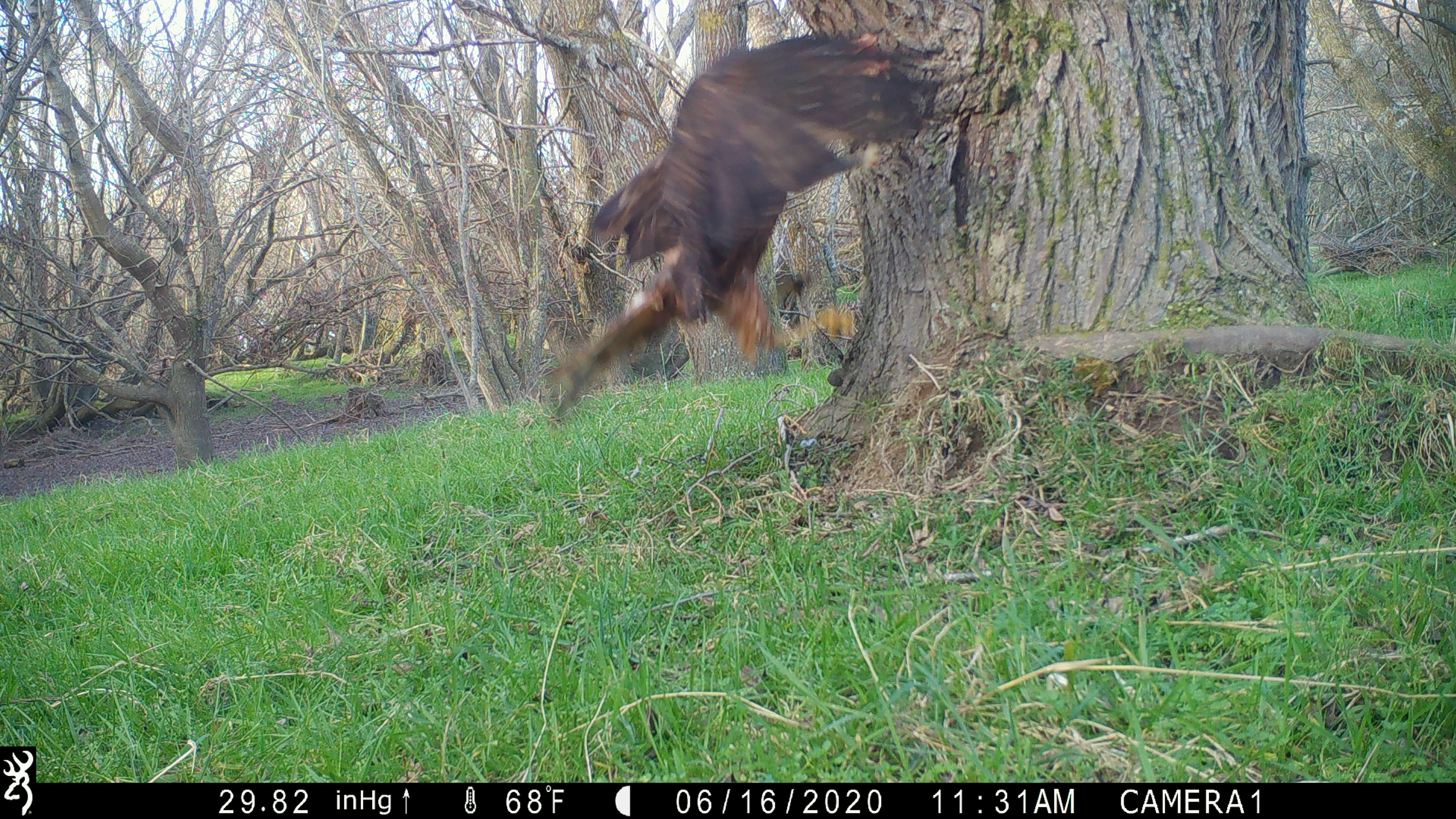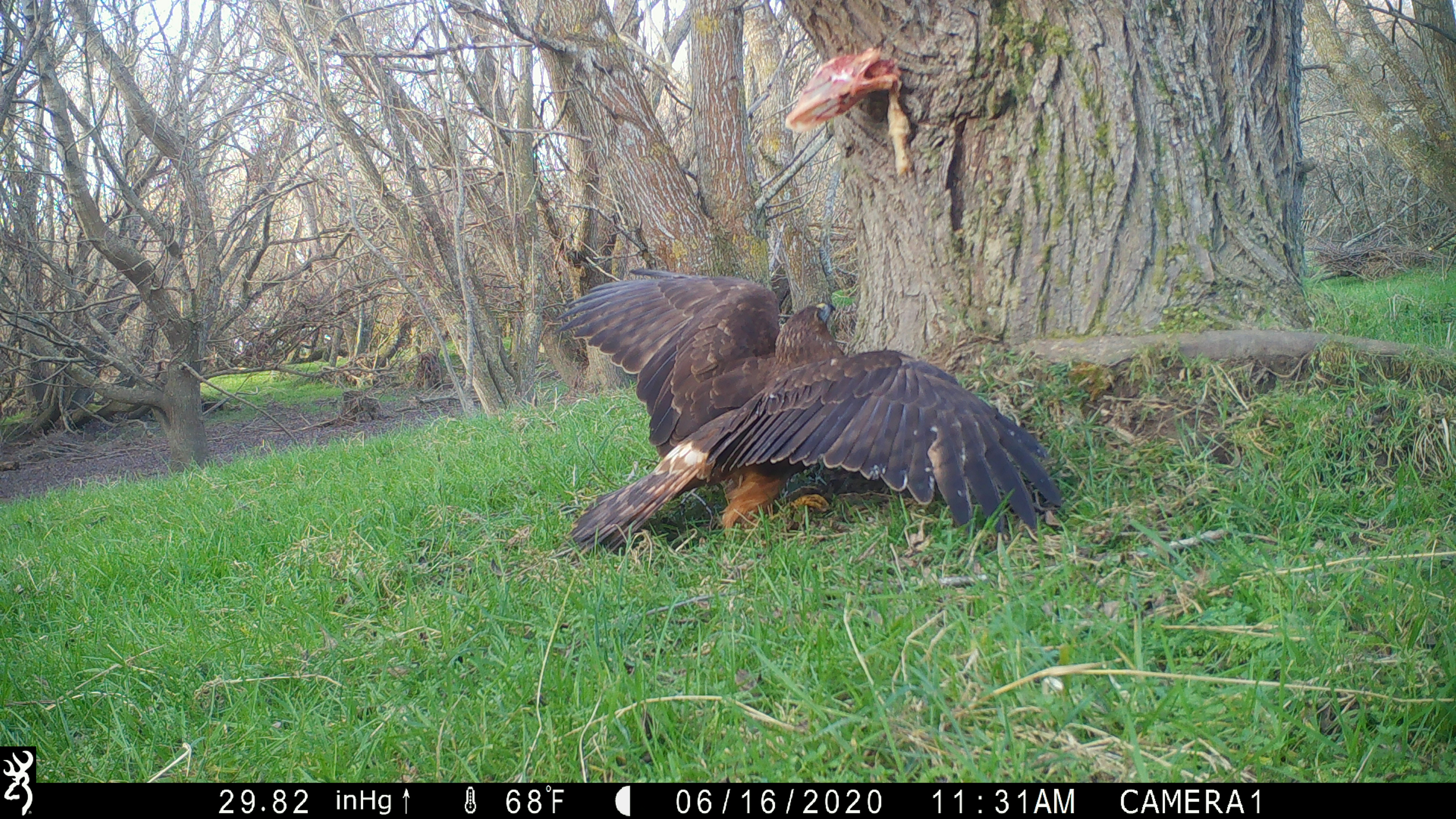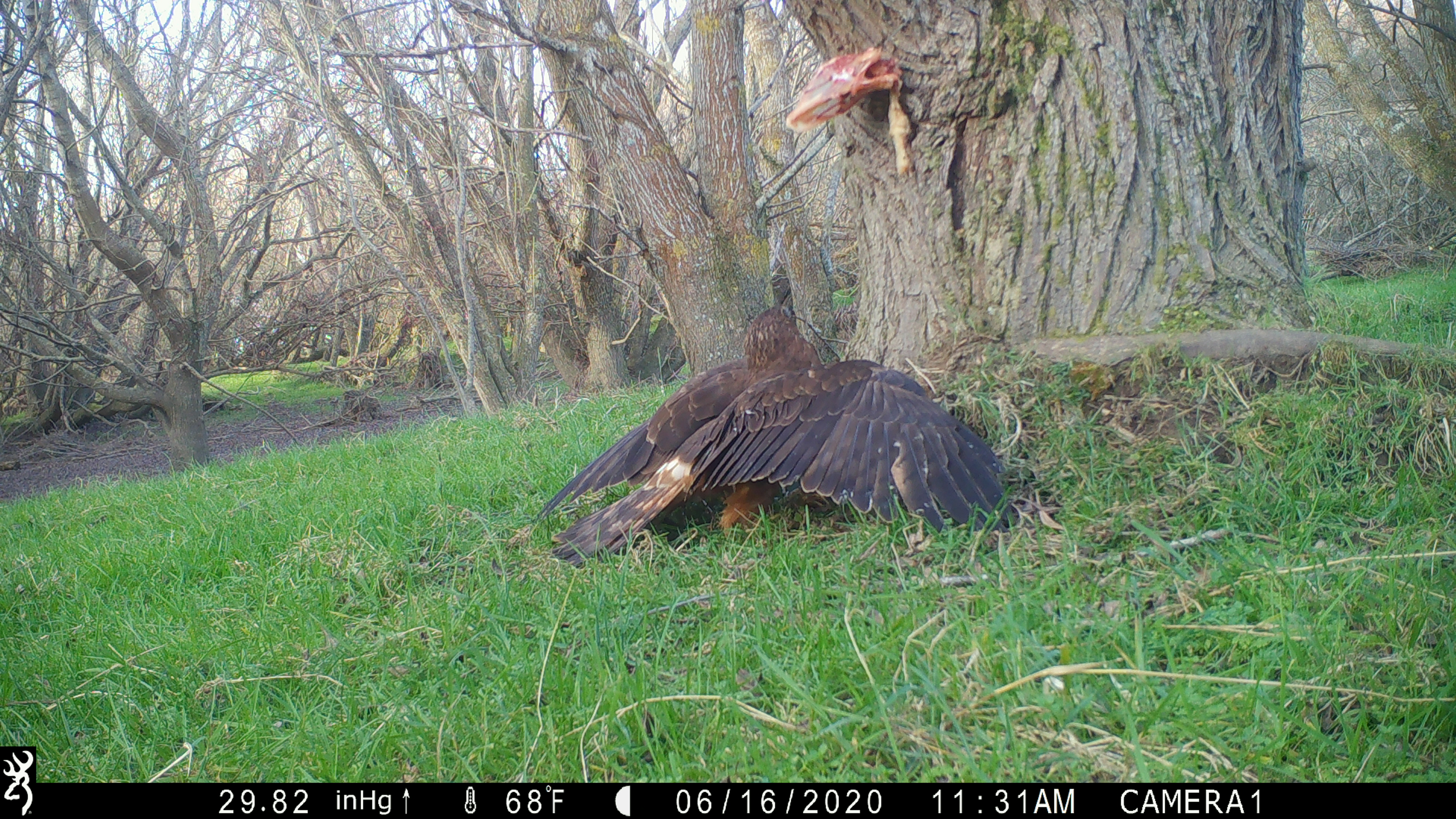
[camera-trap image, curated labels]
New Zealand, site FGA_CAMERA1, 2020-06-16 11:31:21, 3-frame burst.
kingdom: Animalia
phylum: Chordata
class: Aves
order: Accipitriformes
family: Accipitridae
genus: Circus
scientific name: Circus approximans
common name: swamp harrier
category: harrier